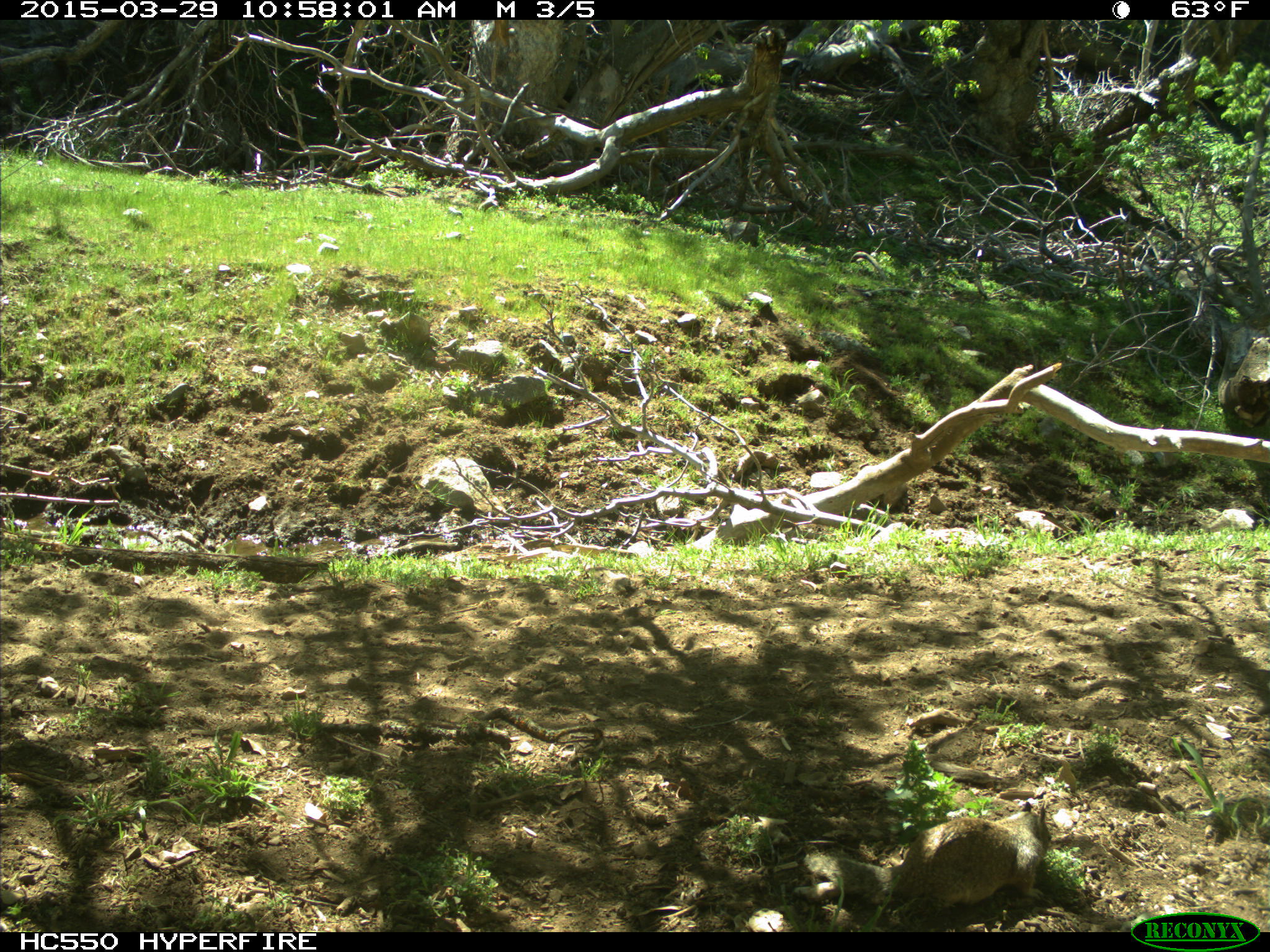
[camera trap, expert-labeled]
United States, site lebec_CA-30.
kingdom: Animalia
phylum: Chordata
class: Mammalia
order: Rodentia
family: Sciuridae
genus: Otospermophilus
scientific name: Otospermophilus beecheyi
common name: california ground squirrel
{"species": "Otospermophilus beecheyi (california ground squirrel)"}